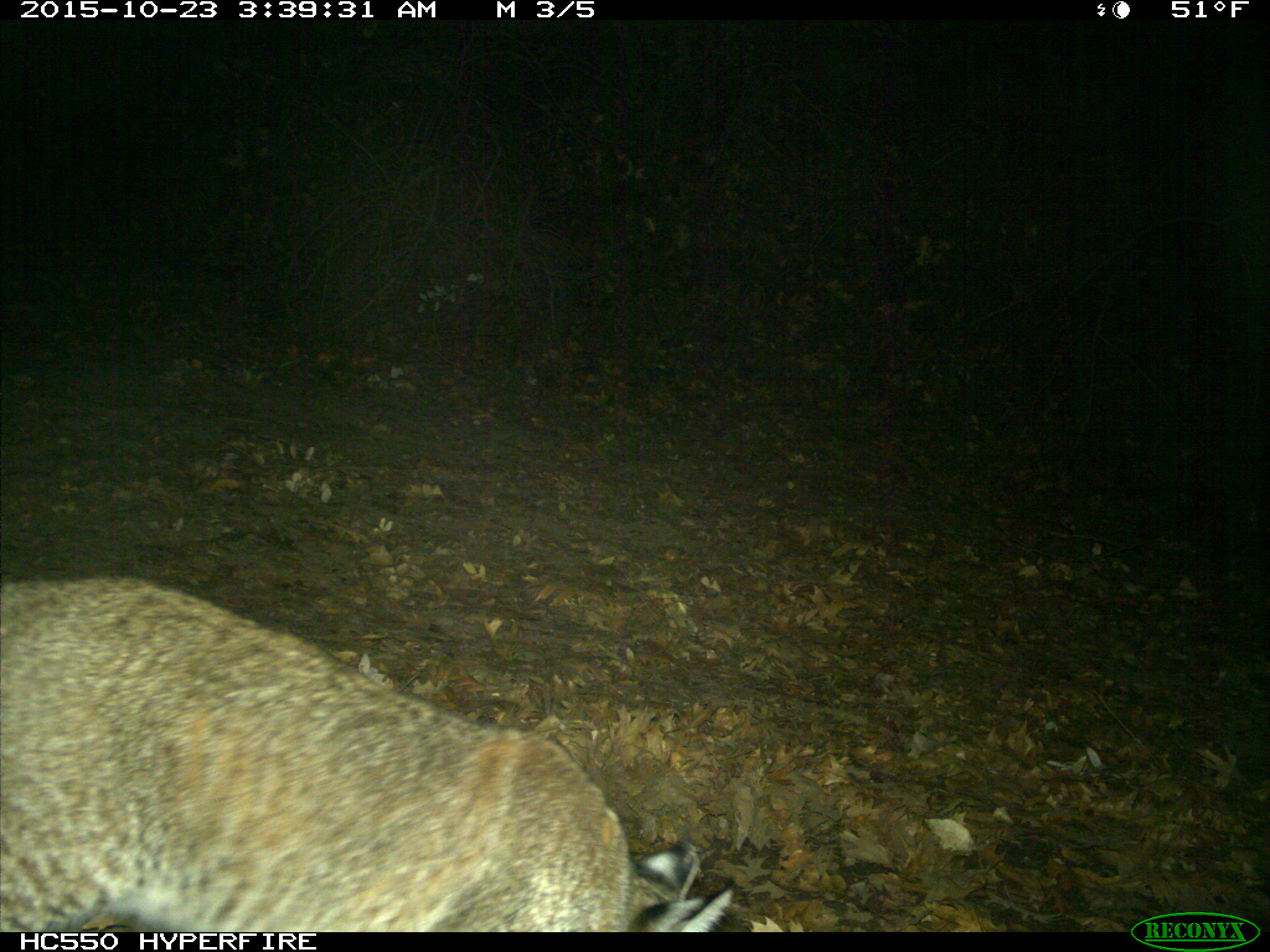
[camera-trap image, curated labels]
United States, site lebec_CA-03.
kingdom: Animalia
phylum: Chordata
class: Mammalia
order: Carnivora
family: Felidae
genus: Lynx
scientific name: Lynx rufus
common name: bobcat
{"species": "Lynx rufus (bobcat)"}